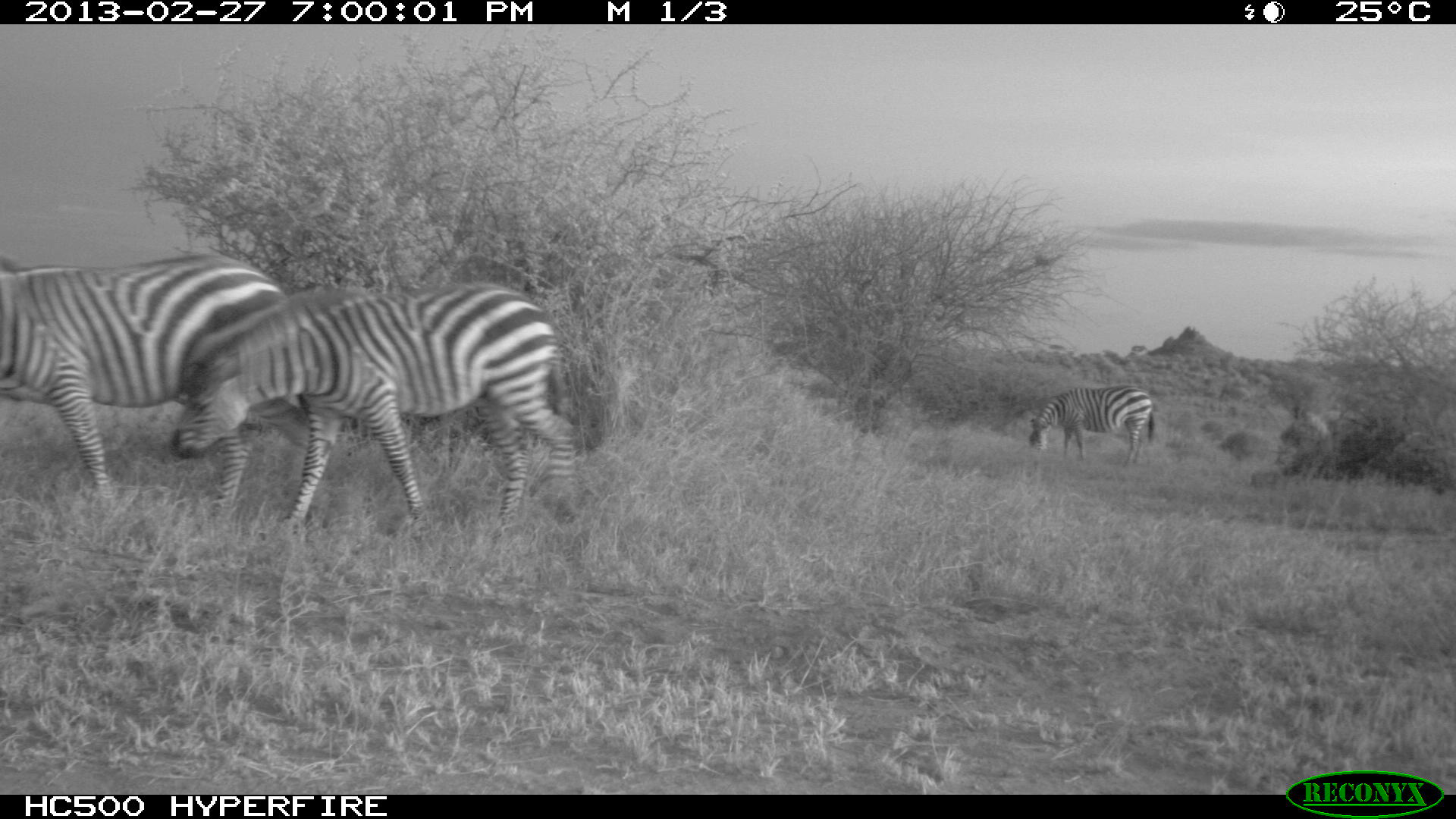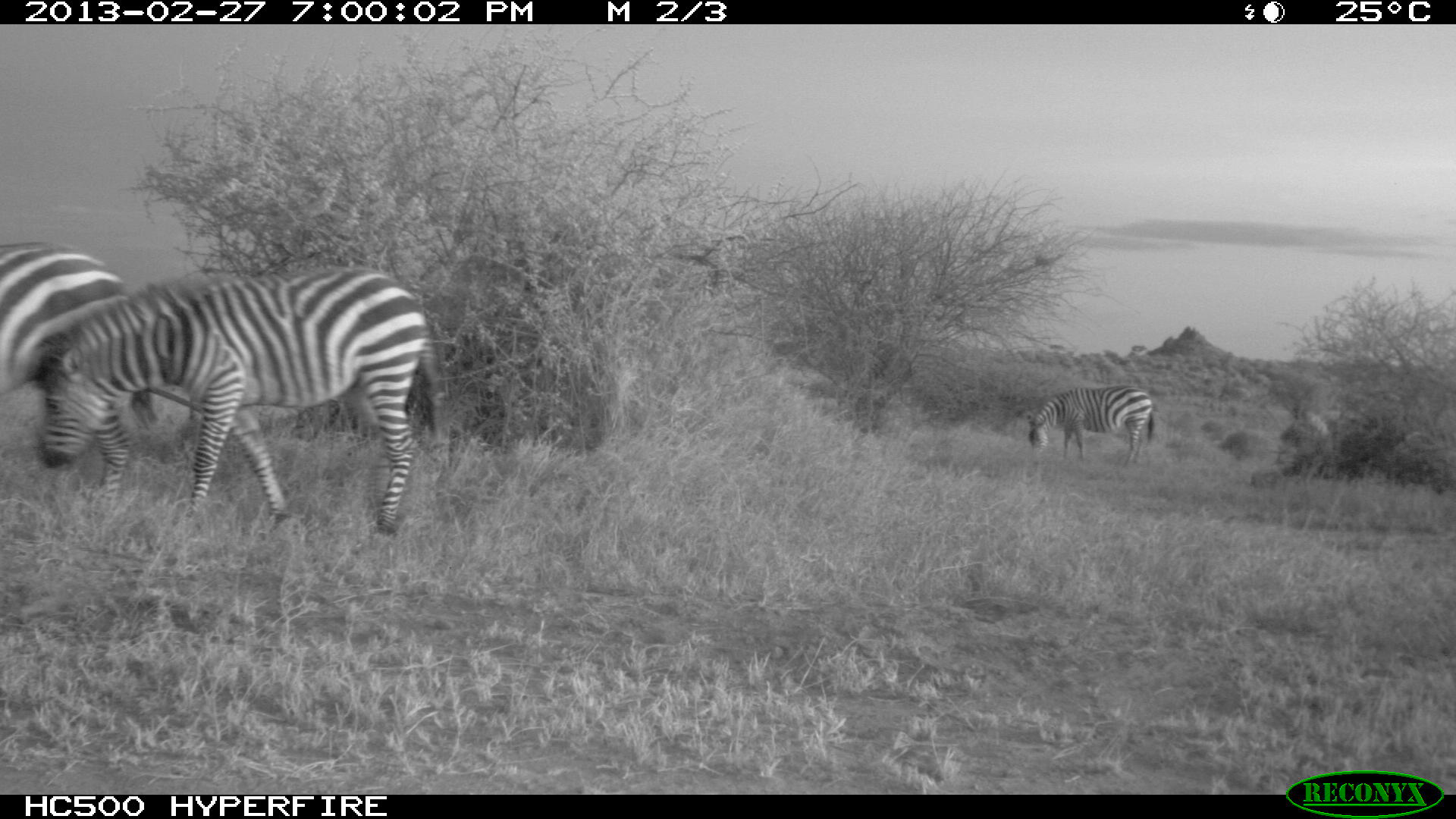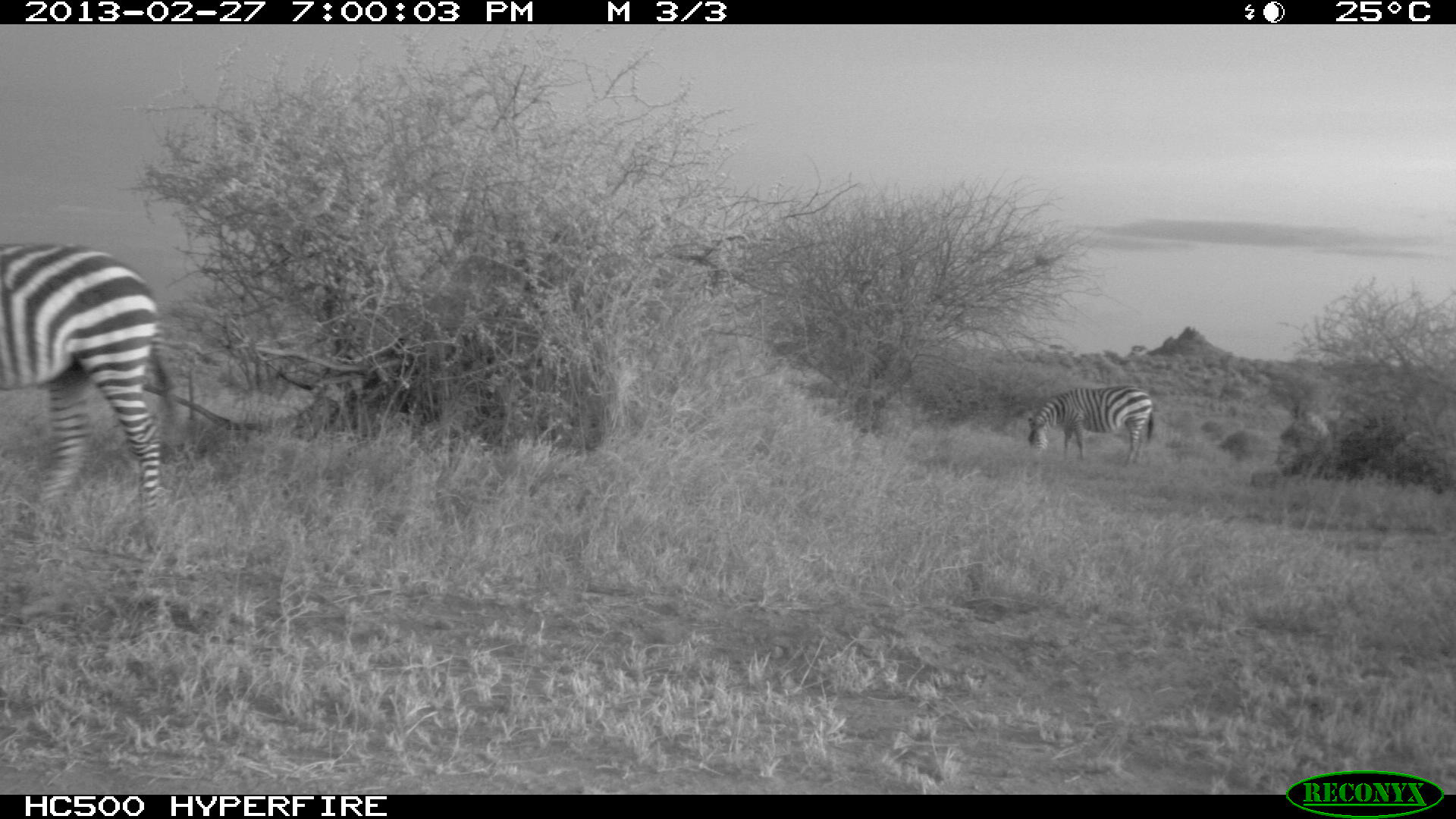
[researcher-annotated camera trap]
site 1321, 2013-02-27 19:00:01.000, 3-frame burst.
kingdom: Animalia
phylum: Chordata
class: Mammalia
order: Perissodactyla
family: Equidae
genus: Equus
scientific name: Equus quagga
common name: plains zebra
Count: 3.